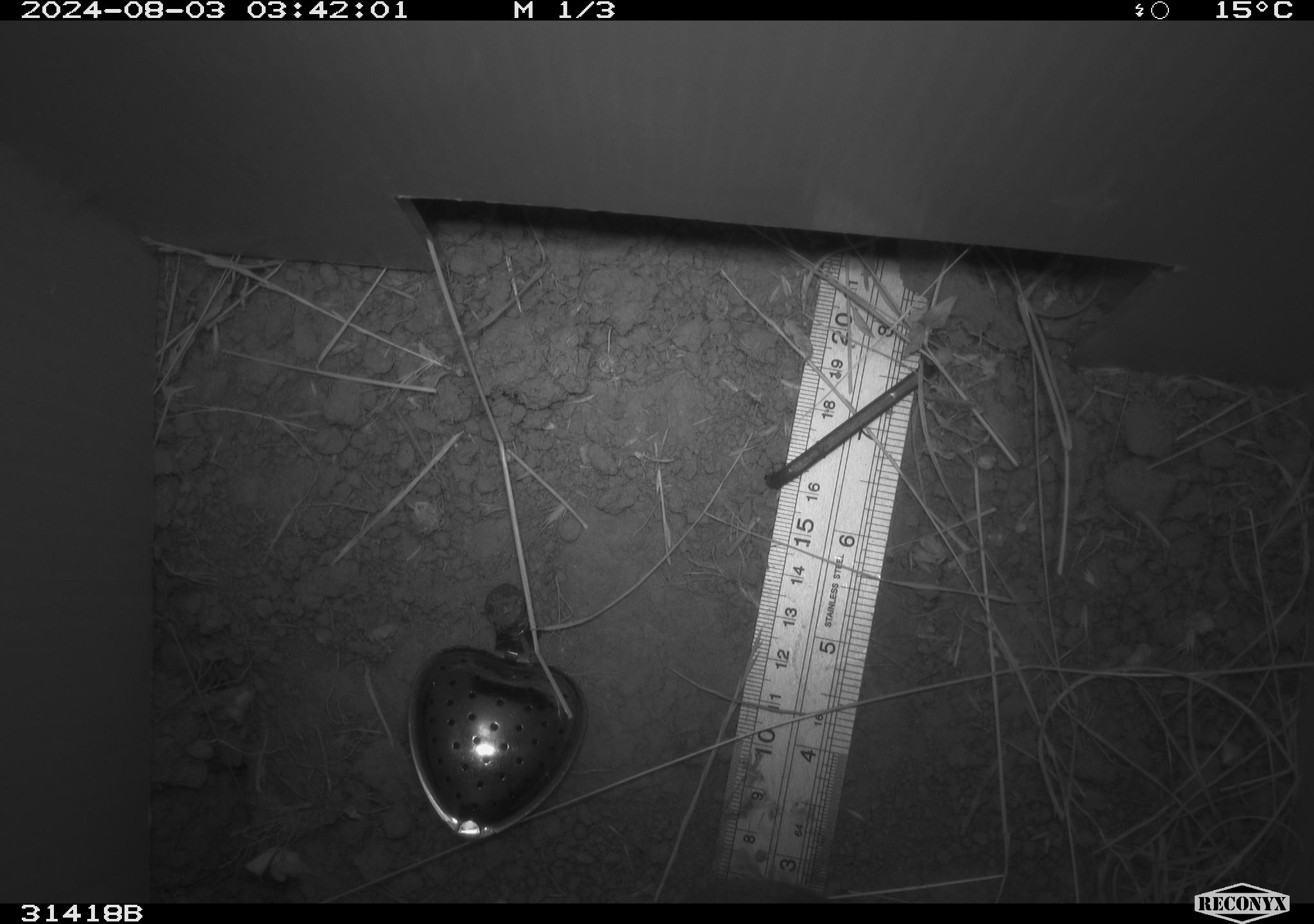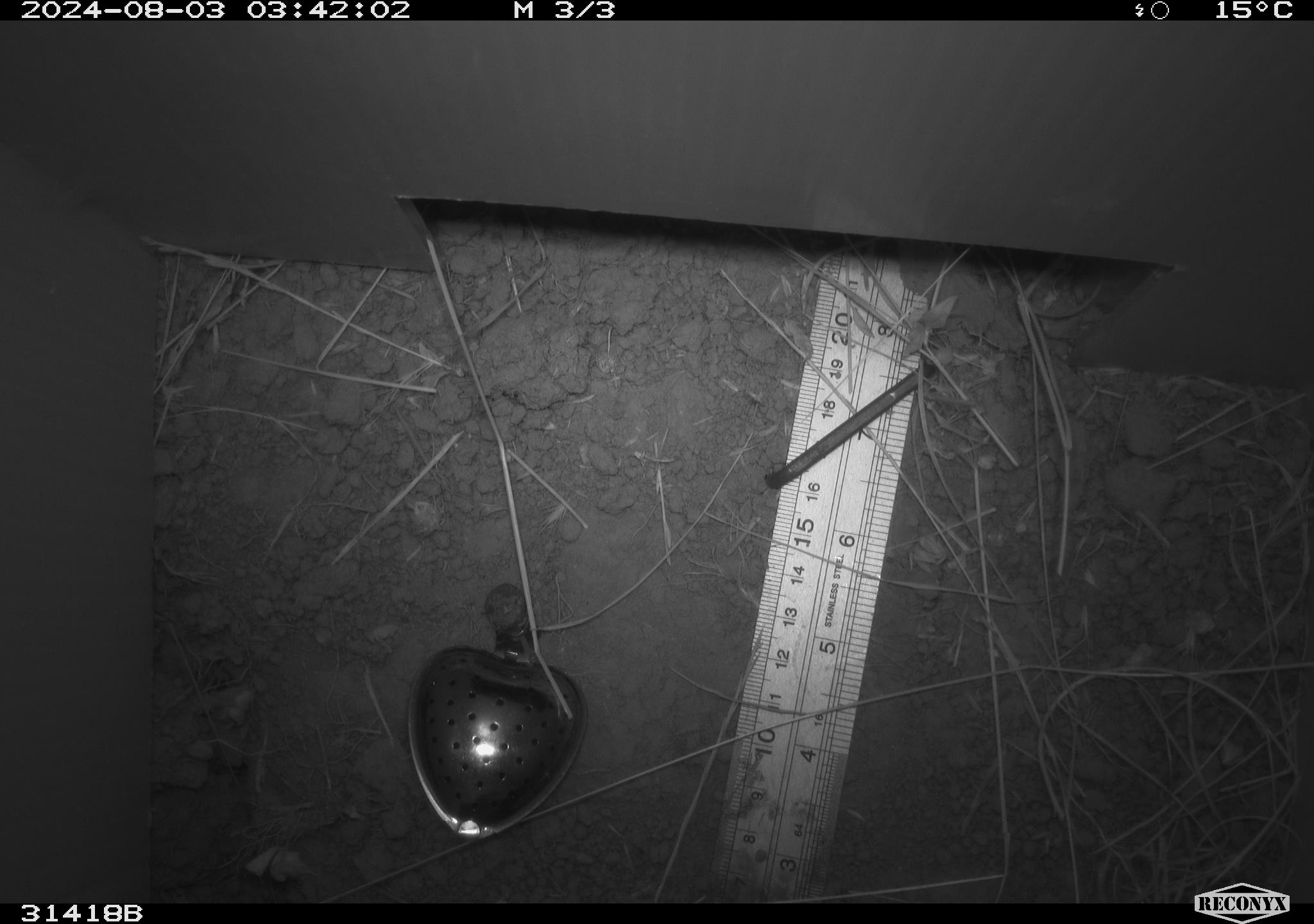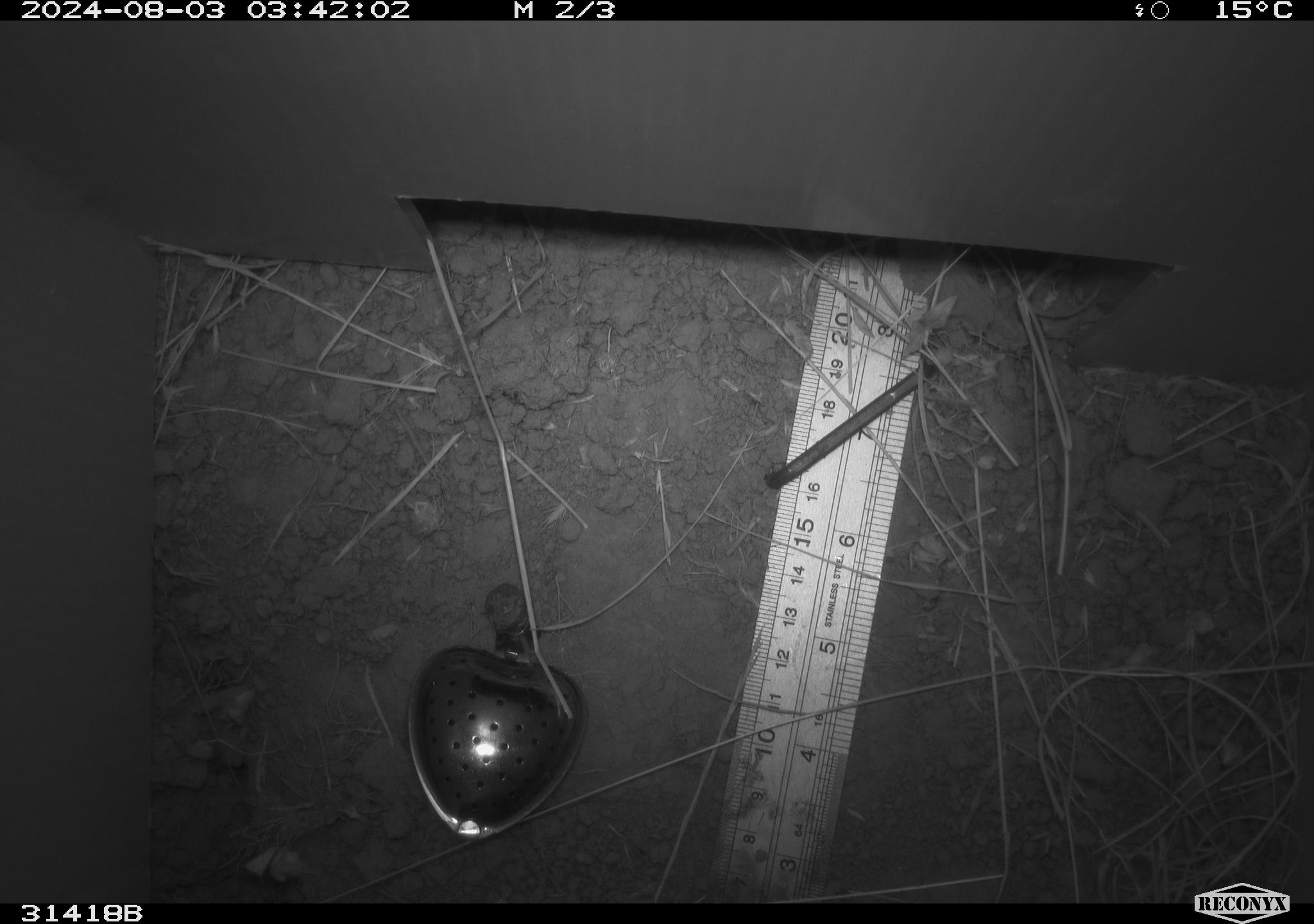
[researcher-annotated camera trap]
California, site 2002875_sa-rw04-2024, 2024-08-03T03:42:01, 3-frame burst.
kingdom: Animalia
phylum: Chordata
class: Mammalia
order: Rodentia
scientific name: Rodentia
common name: rodent